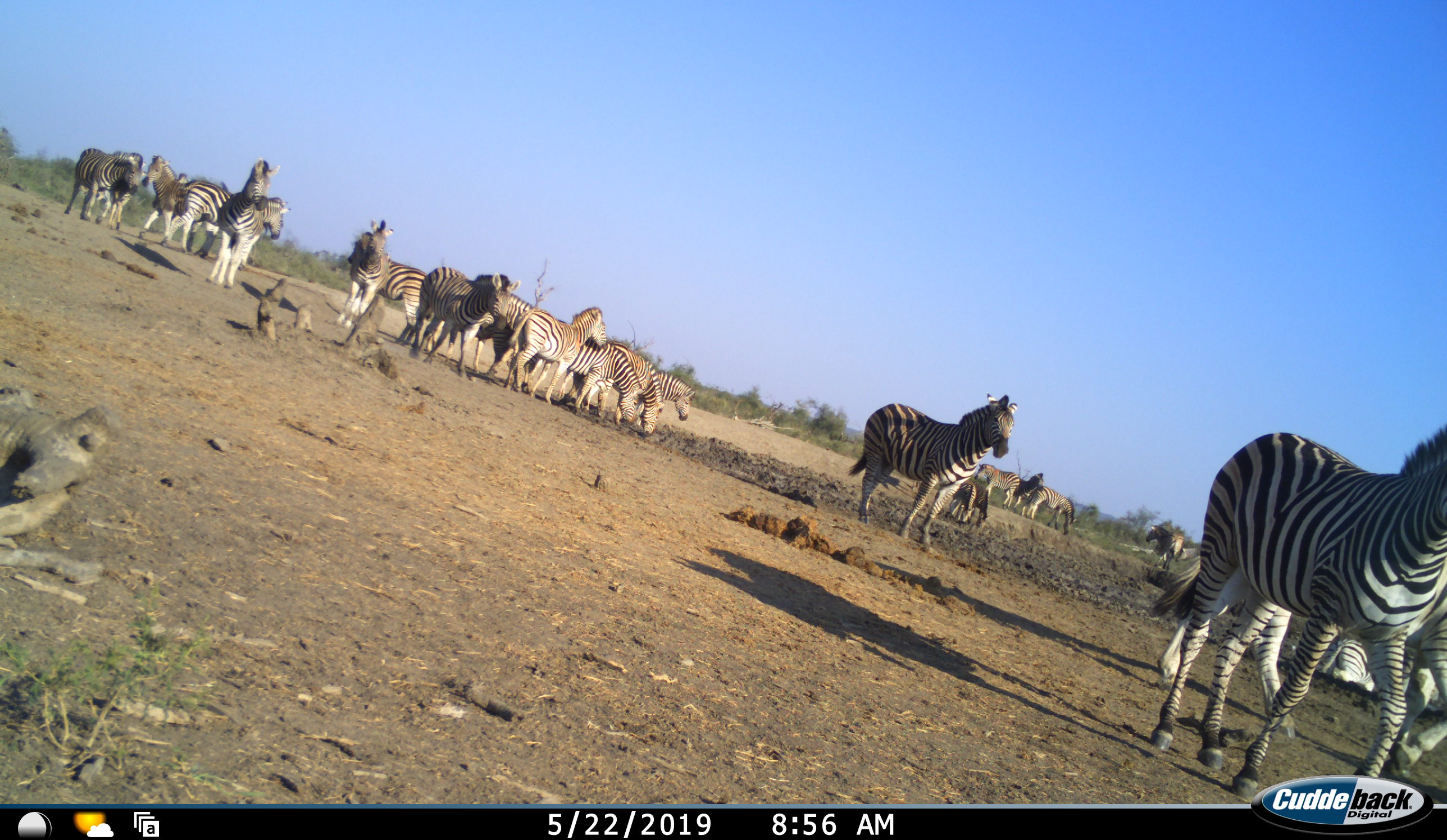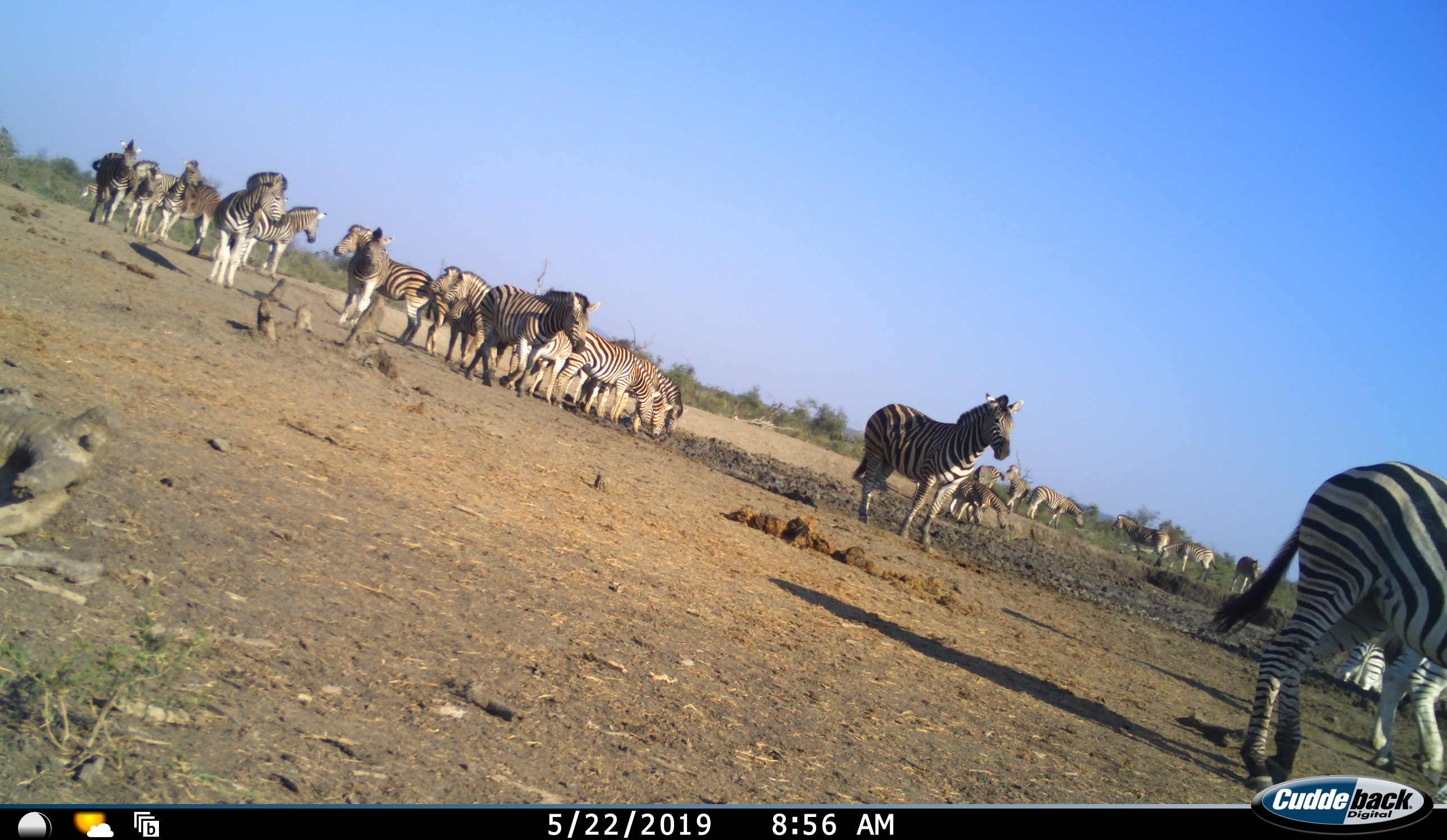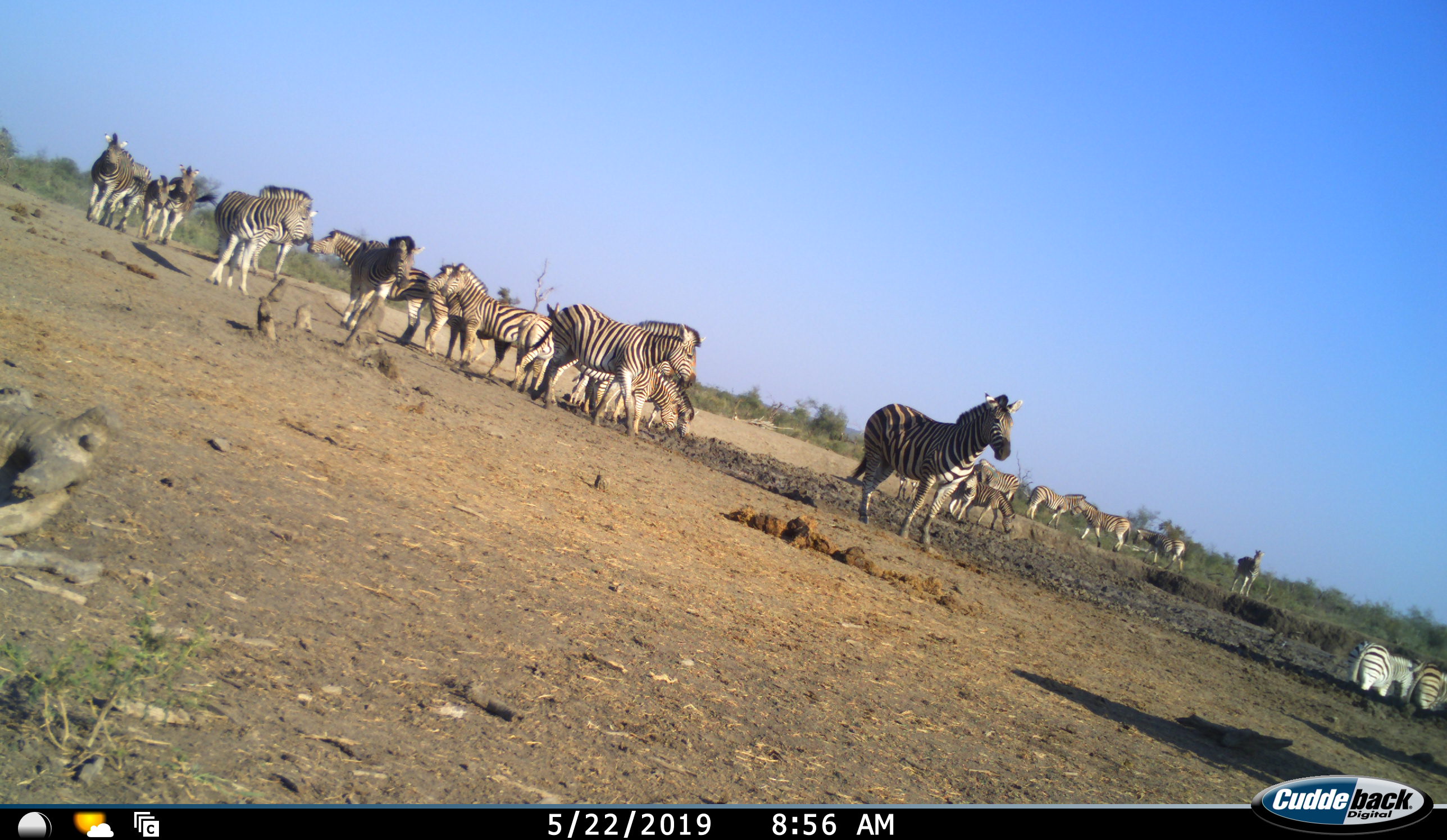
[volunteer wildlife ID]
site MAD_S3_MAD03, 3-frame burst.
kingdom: Animalia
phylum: Chordata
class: Mammalia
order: Perissodactyla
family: Equidae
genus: Equus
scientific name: Equus quagga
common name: plains zebra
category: zebraplains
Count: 11-50.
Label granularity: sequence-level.